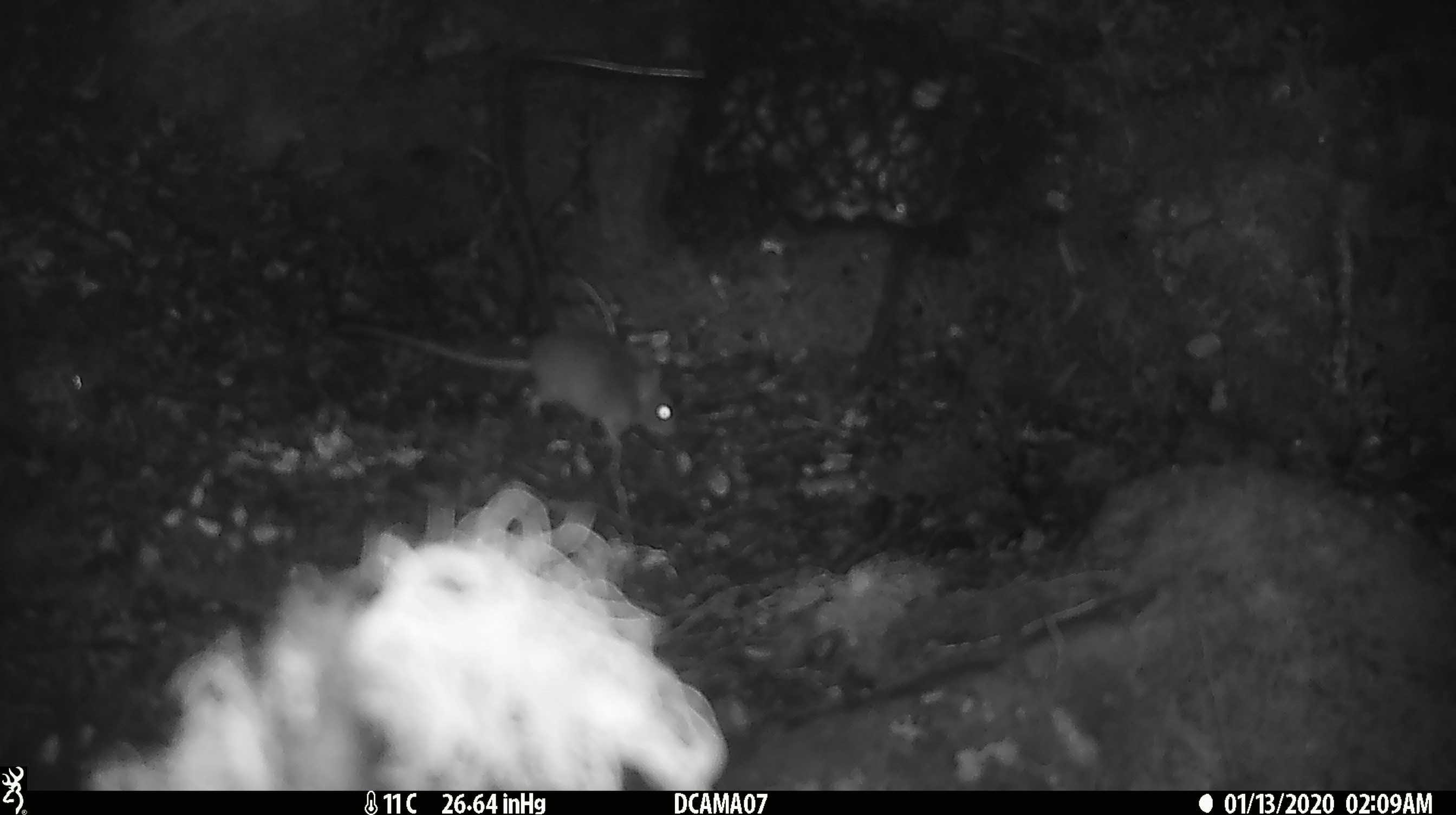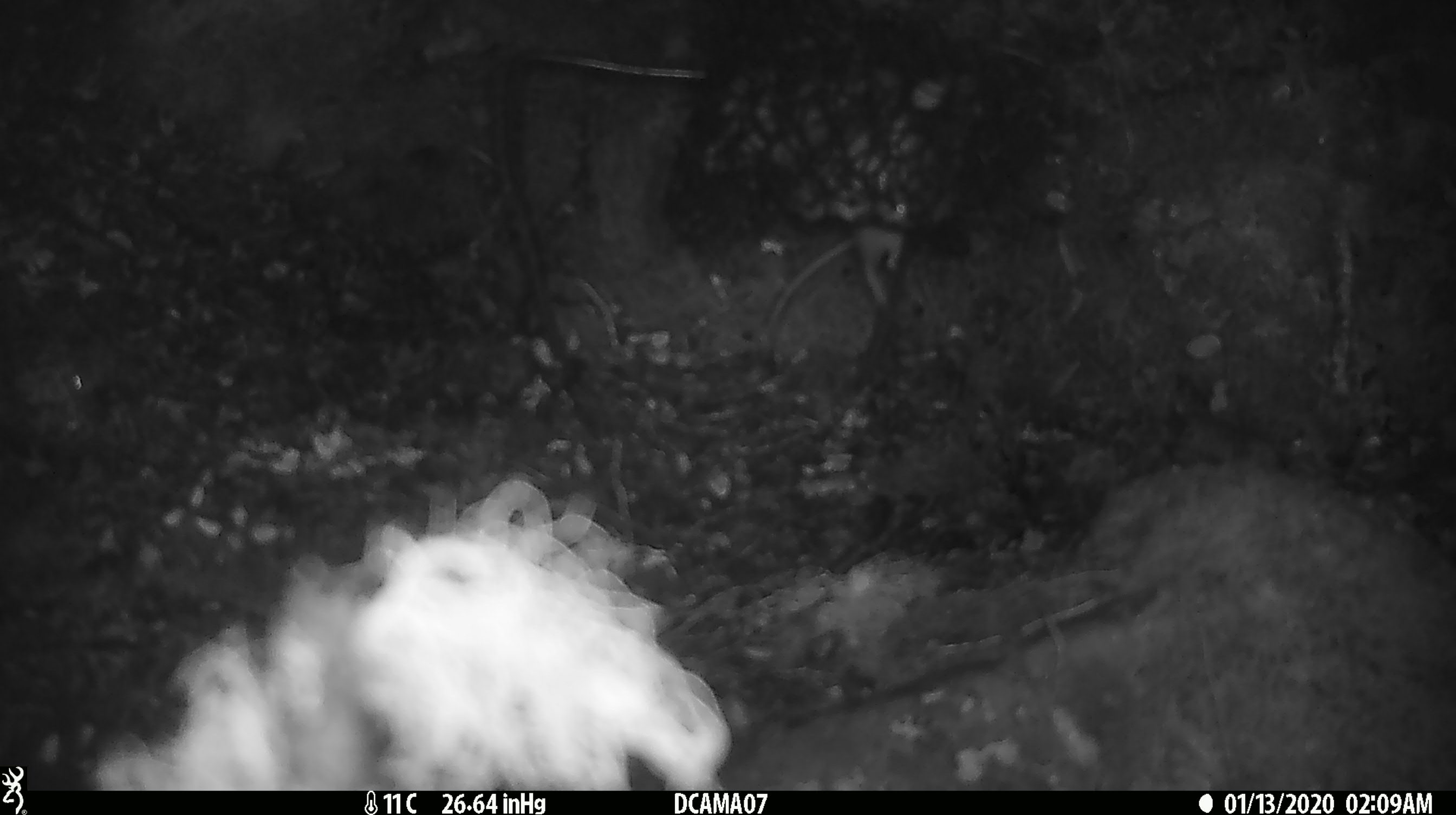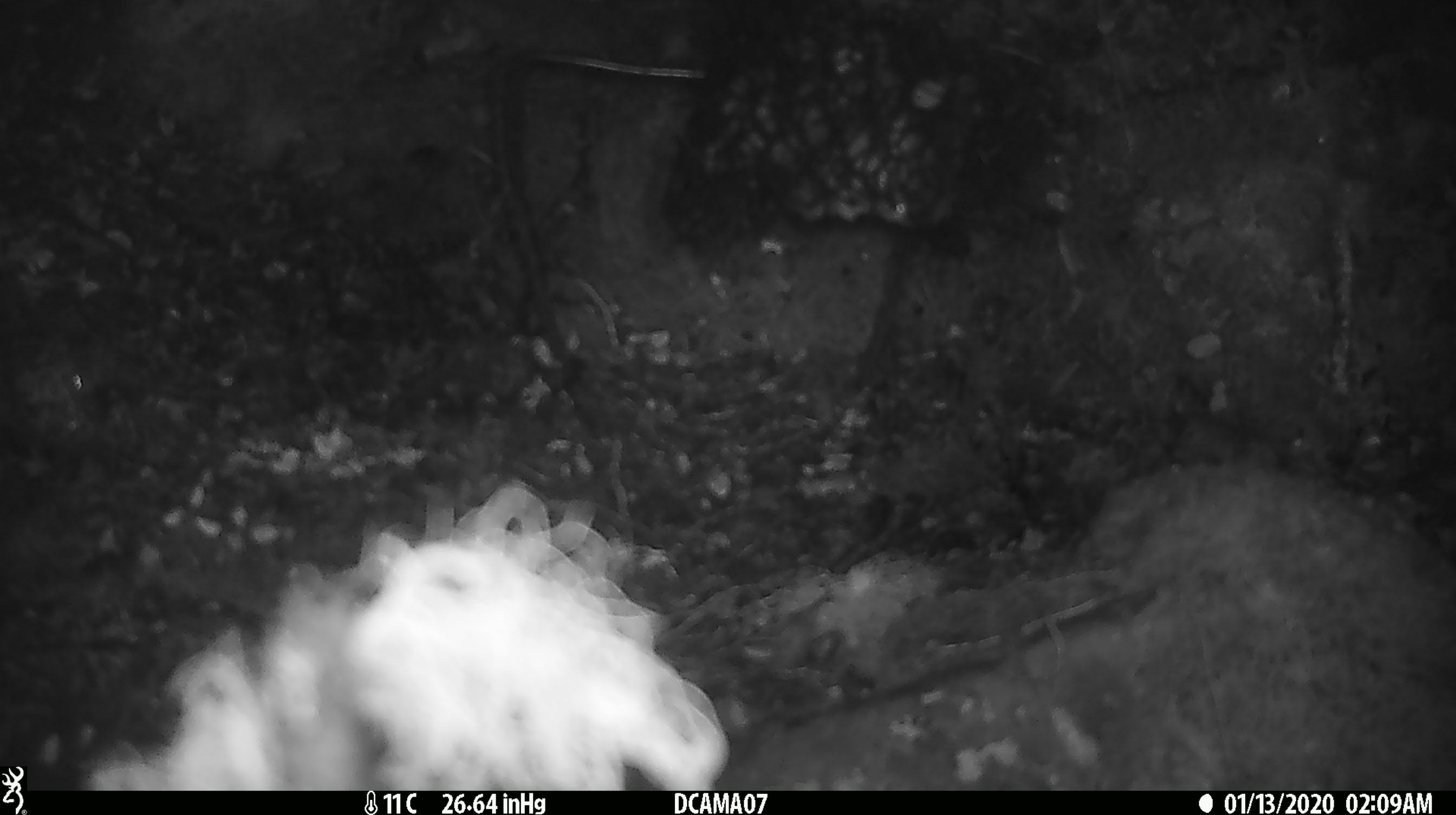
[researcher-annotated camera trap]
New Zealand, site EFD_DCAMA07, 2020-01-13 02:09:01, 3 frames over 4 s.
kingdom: Animalia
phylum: Chordata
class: Mammalia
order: Rodentia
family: Muridae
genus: Mus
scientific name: Mus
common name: mouse